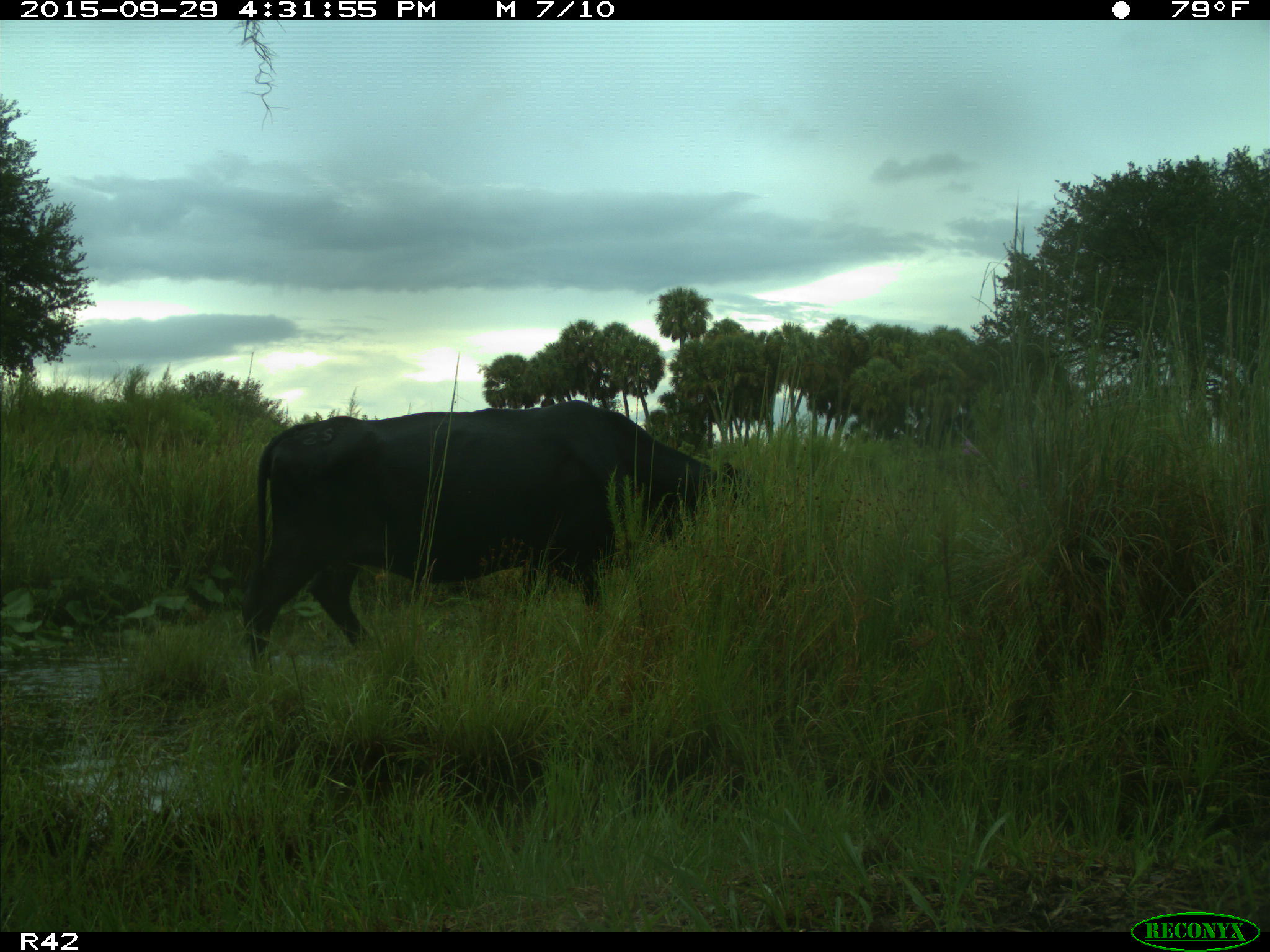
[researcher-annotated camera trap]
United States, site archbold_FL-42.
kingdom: Animalia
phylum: Chordata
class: Mammalia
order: Artiodactyla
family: Bovidae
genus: Bos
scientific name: Bos taurus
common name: domestic cow